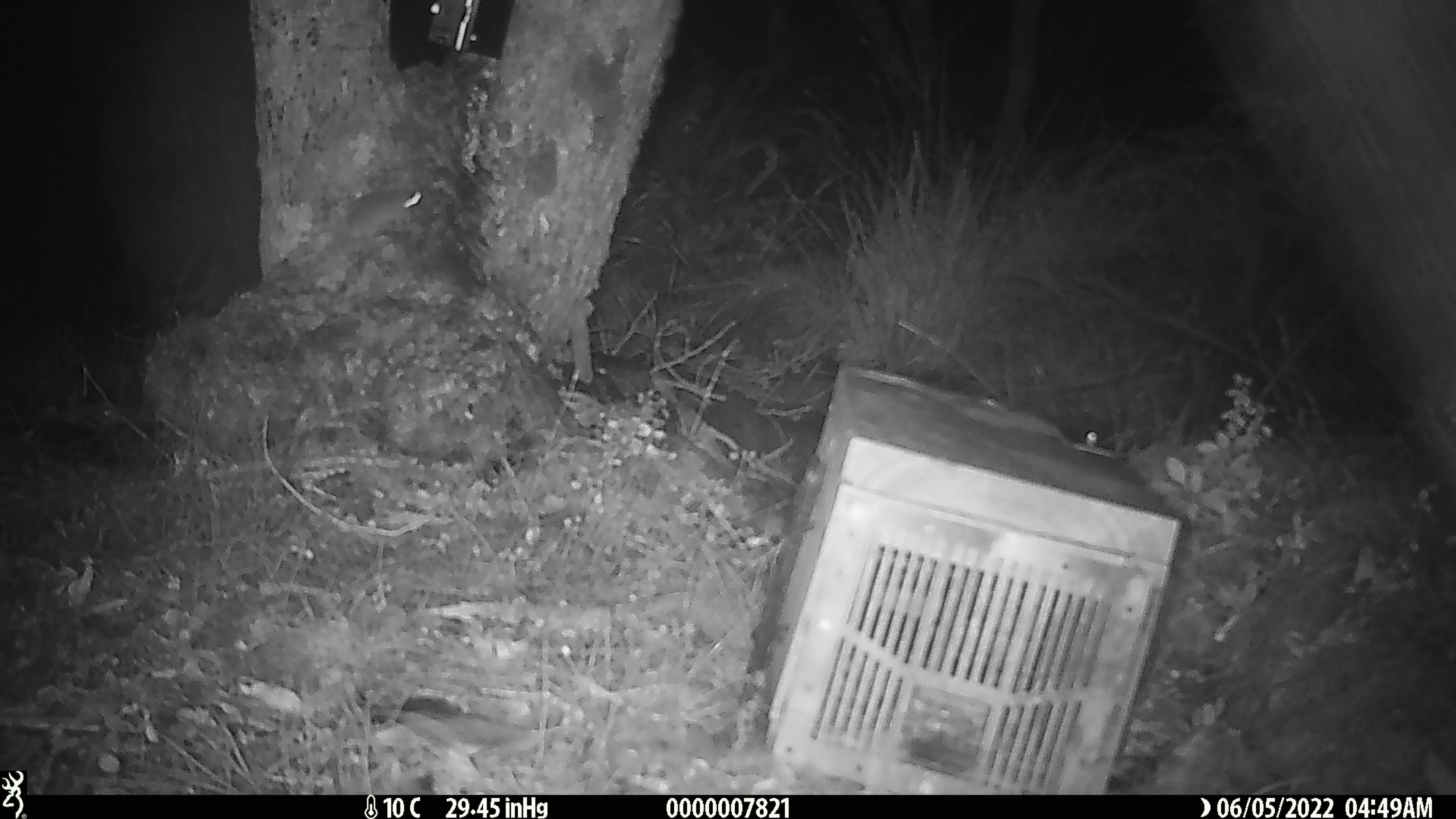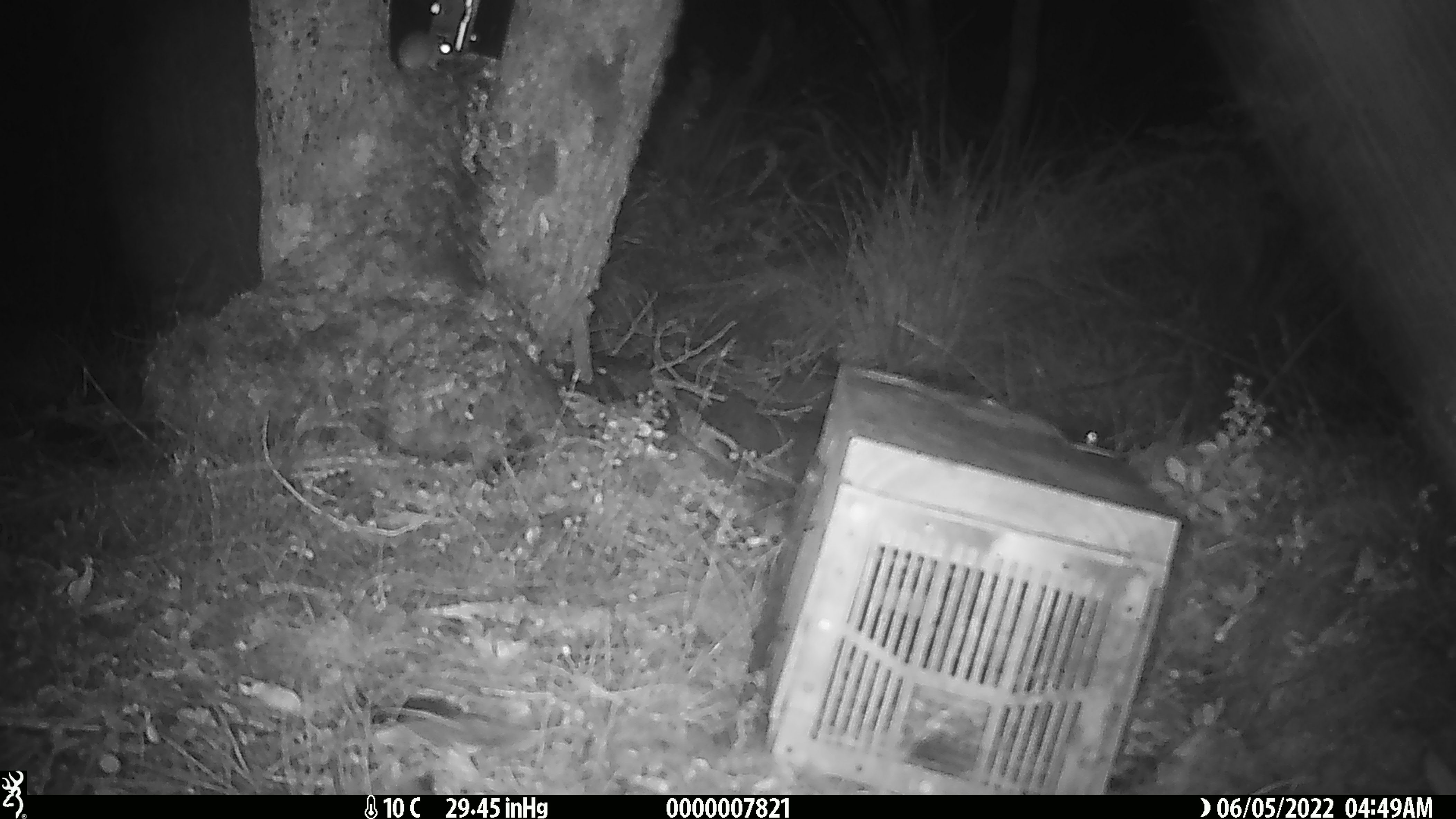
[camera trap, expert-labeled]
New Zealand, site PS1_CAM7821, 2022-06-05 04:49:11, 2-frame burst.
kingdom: Animalia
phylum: Chordata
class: Mammalia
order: Rodentia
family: Muridae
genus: Mus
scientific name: Mus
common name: mouse